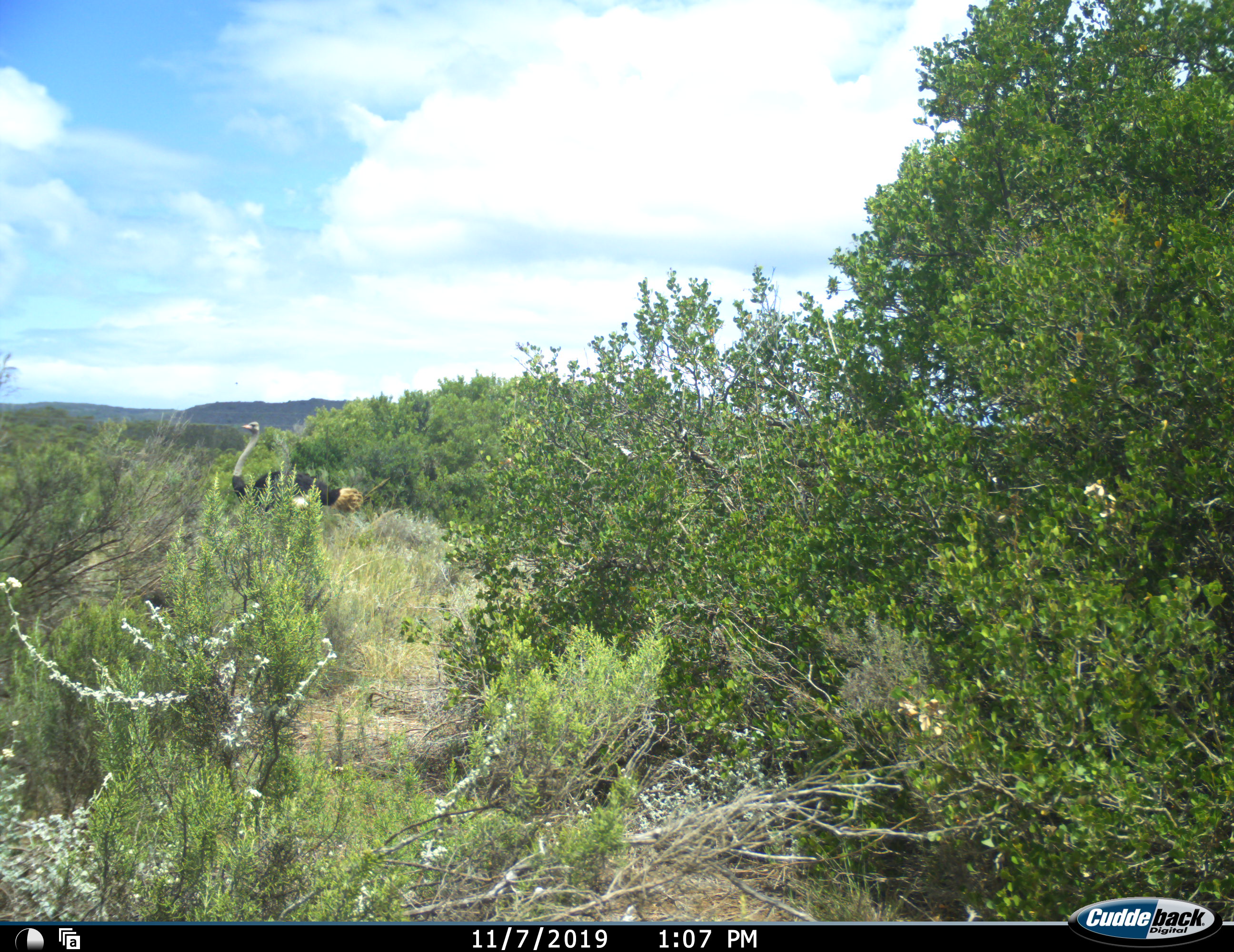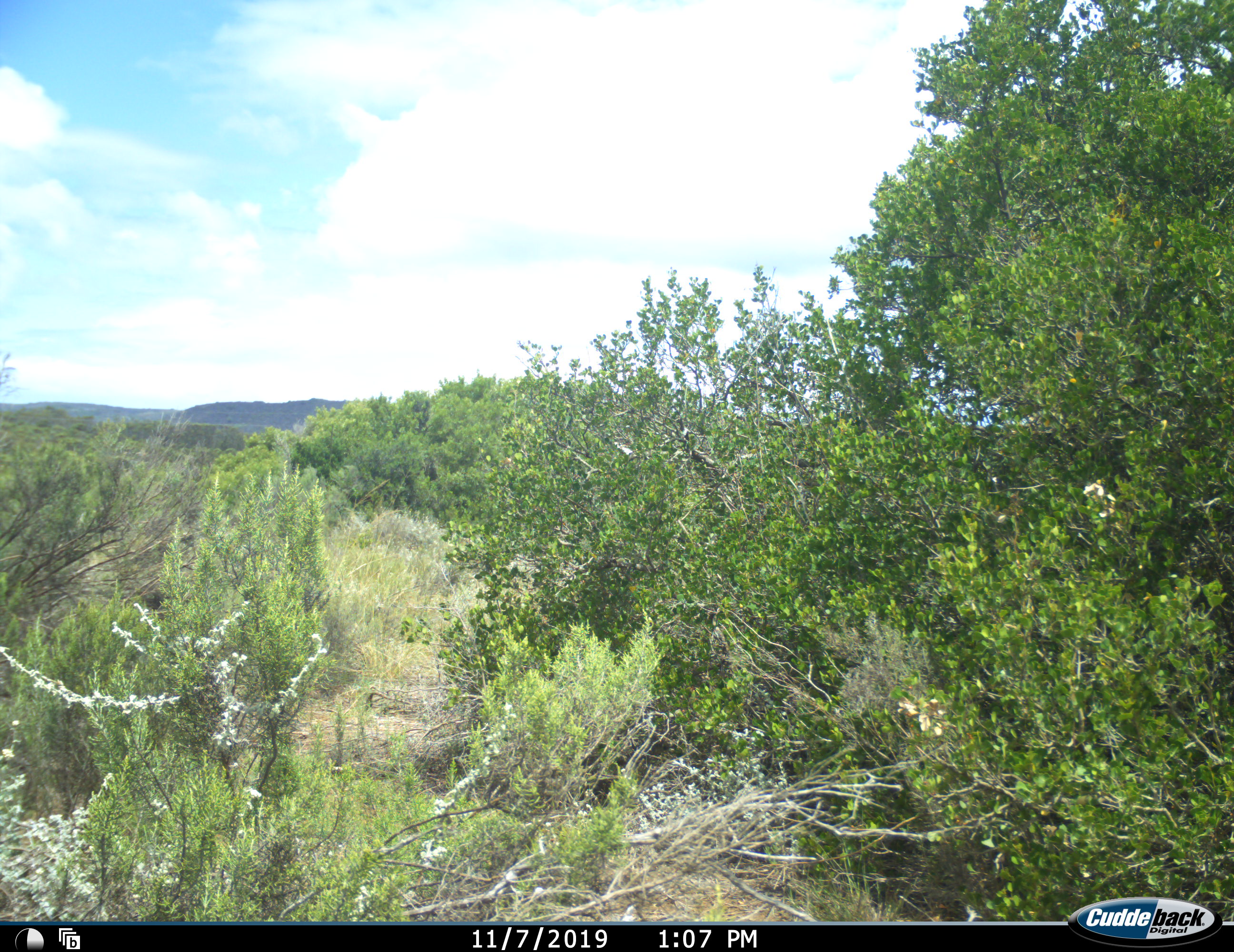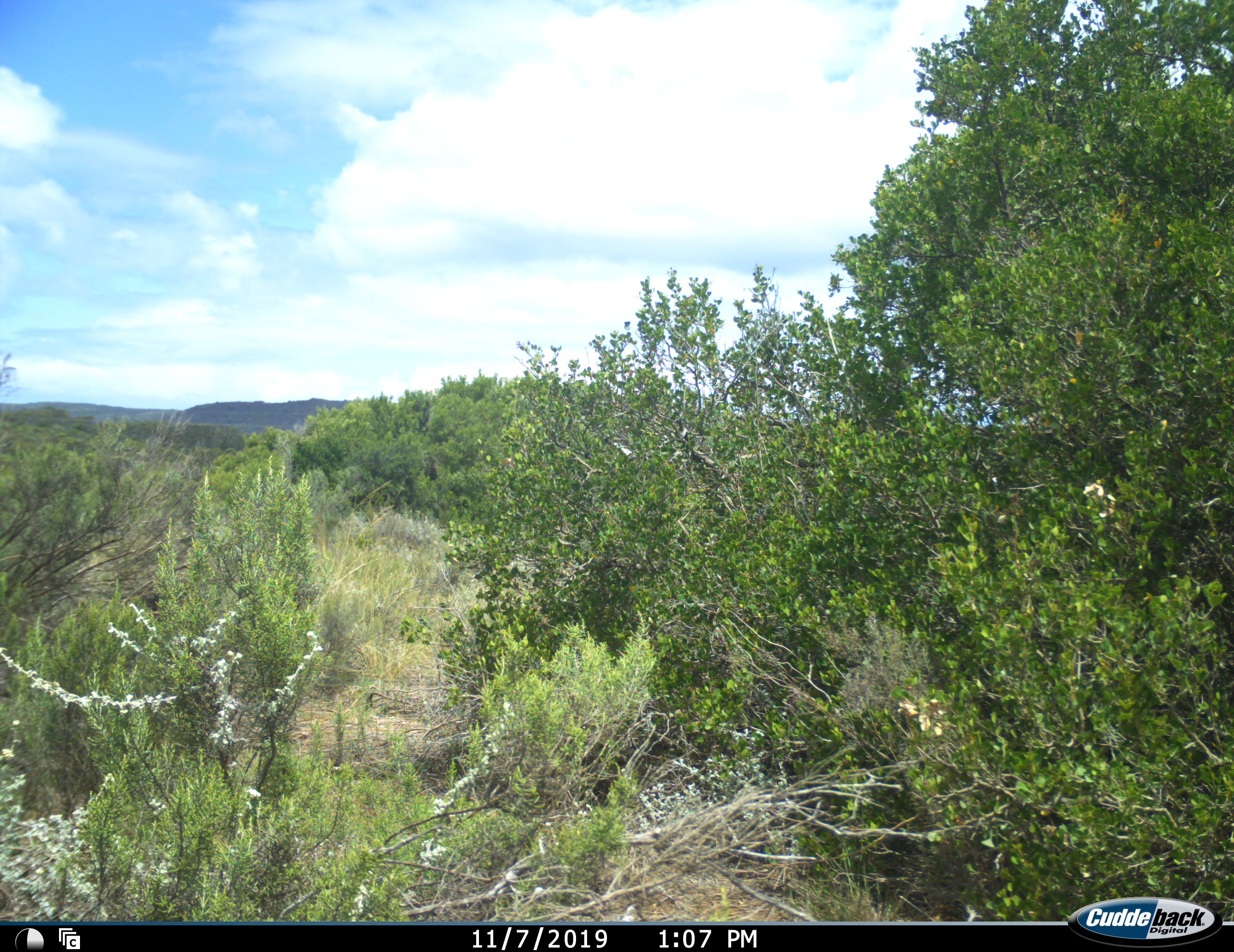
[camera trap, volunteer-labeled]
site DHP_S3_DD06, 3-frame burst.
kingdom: Animalia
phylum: Chordata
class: Aves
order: Struthioniformes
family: Struthionidae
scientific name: Struthionidae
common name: ostrich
Ostrich (Struthionidae), count 1. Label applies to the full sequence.